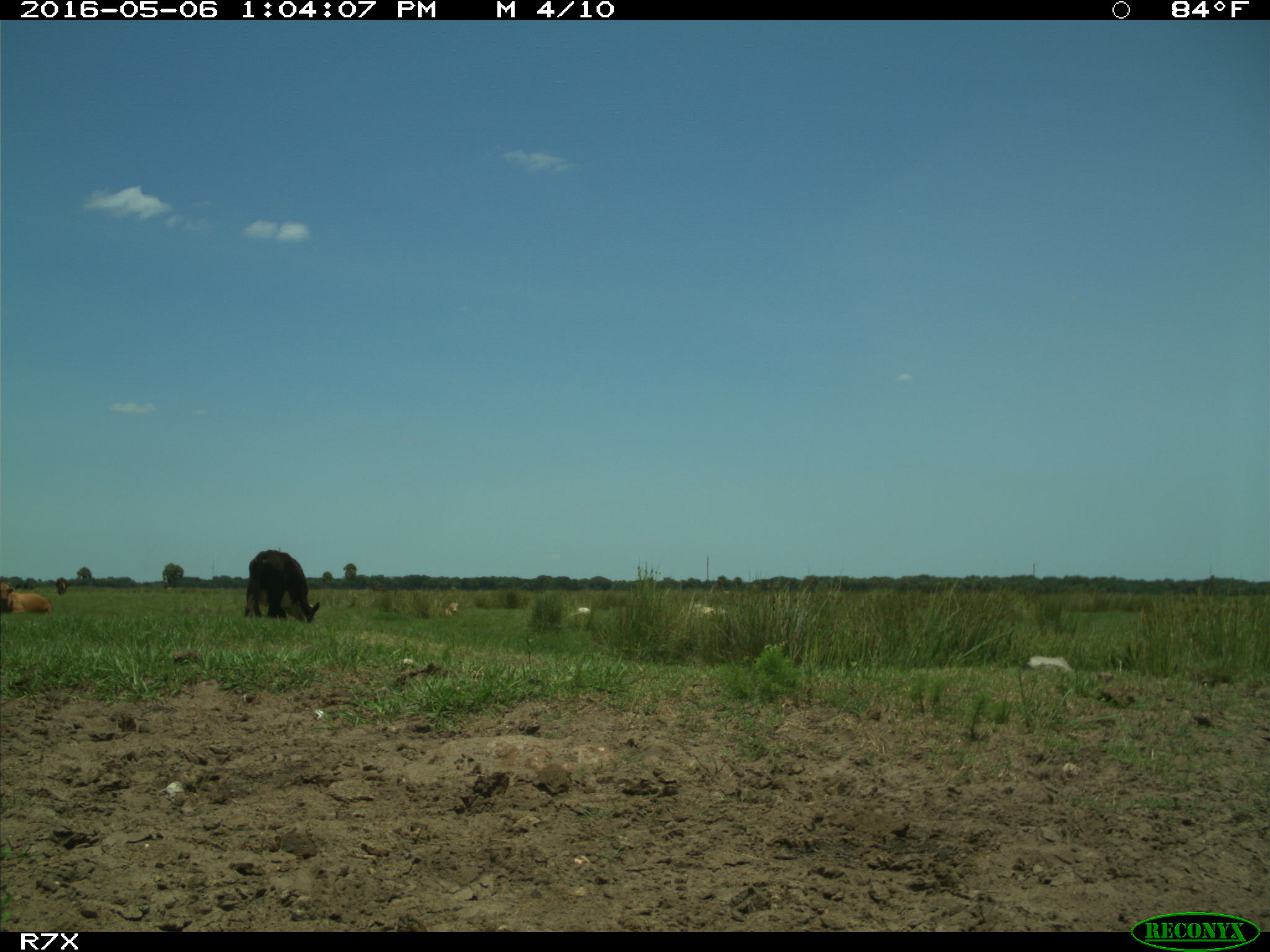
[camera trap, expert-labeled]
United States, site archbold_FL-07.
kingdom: Animalia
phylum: Chordata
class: Mammalia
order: Artiodactyla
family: Bovidae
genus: Bos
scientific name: Bos taurus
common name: domestic cow